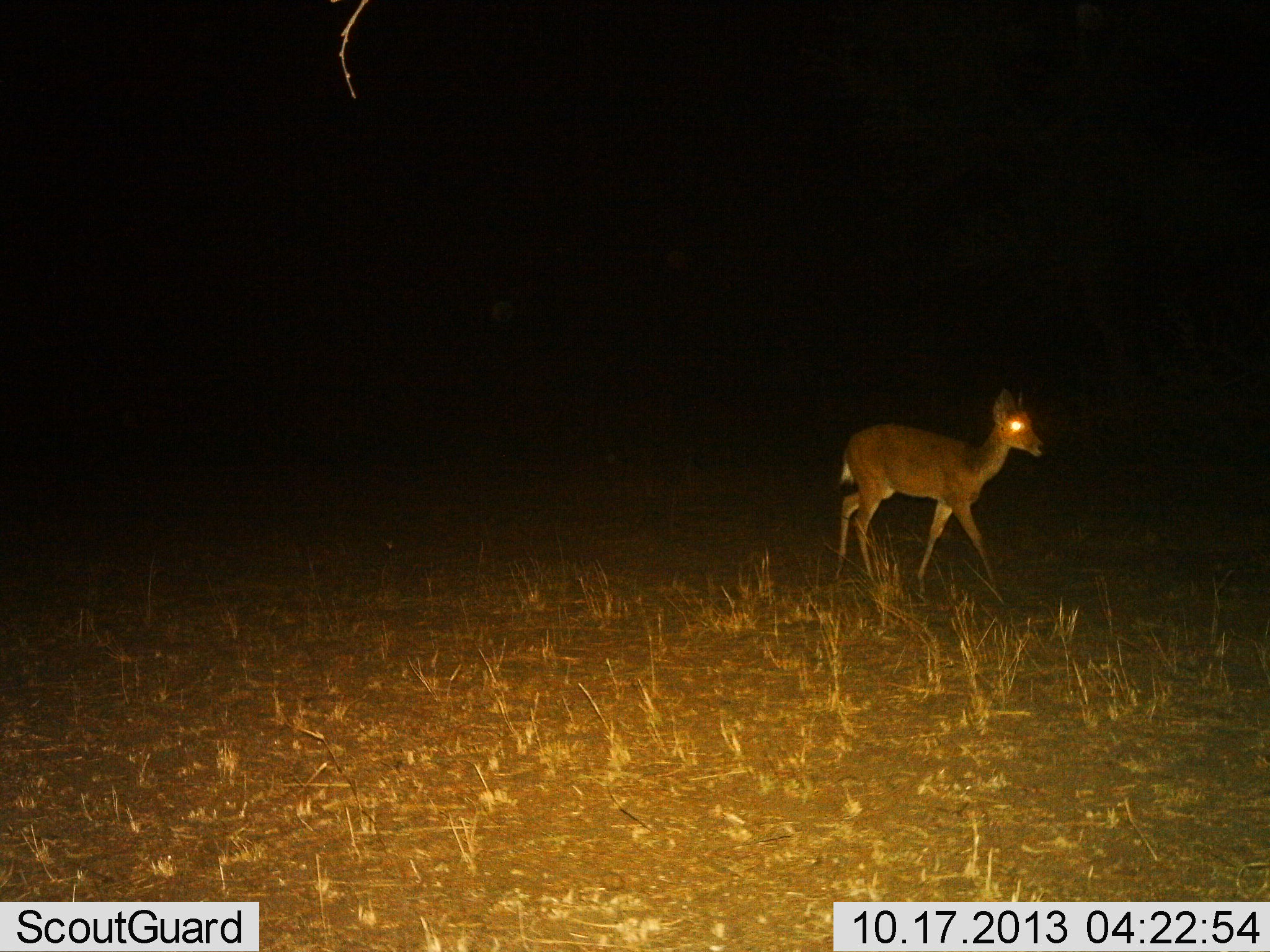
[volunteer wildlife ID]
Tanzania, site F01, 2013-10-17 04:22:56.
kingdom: Animalia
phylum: Chordata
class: Mammalia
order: Artiodactyla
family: Bovidae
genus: Madoqua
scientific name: Madoqua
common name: dikdik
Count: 1.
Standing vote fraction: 10%.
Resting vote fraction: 0%.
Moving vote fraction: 90%.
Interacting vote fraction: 0%.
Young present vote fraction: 0%.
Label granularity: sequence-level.